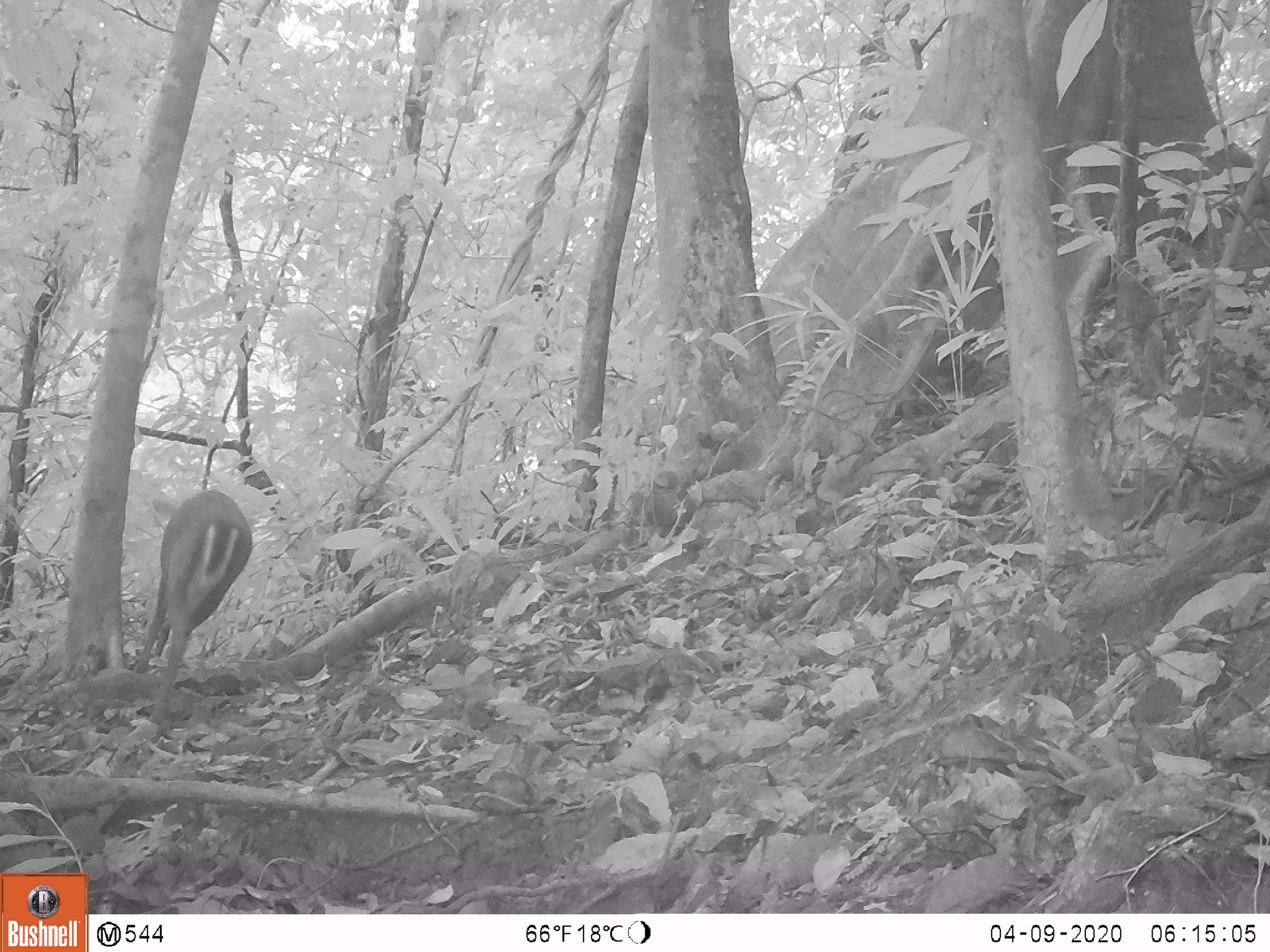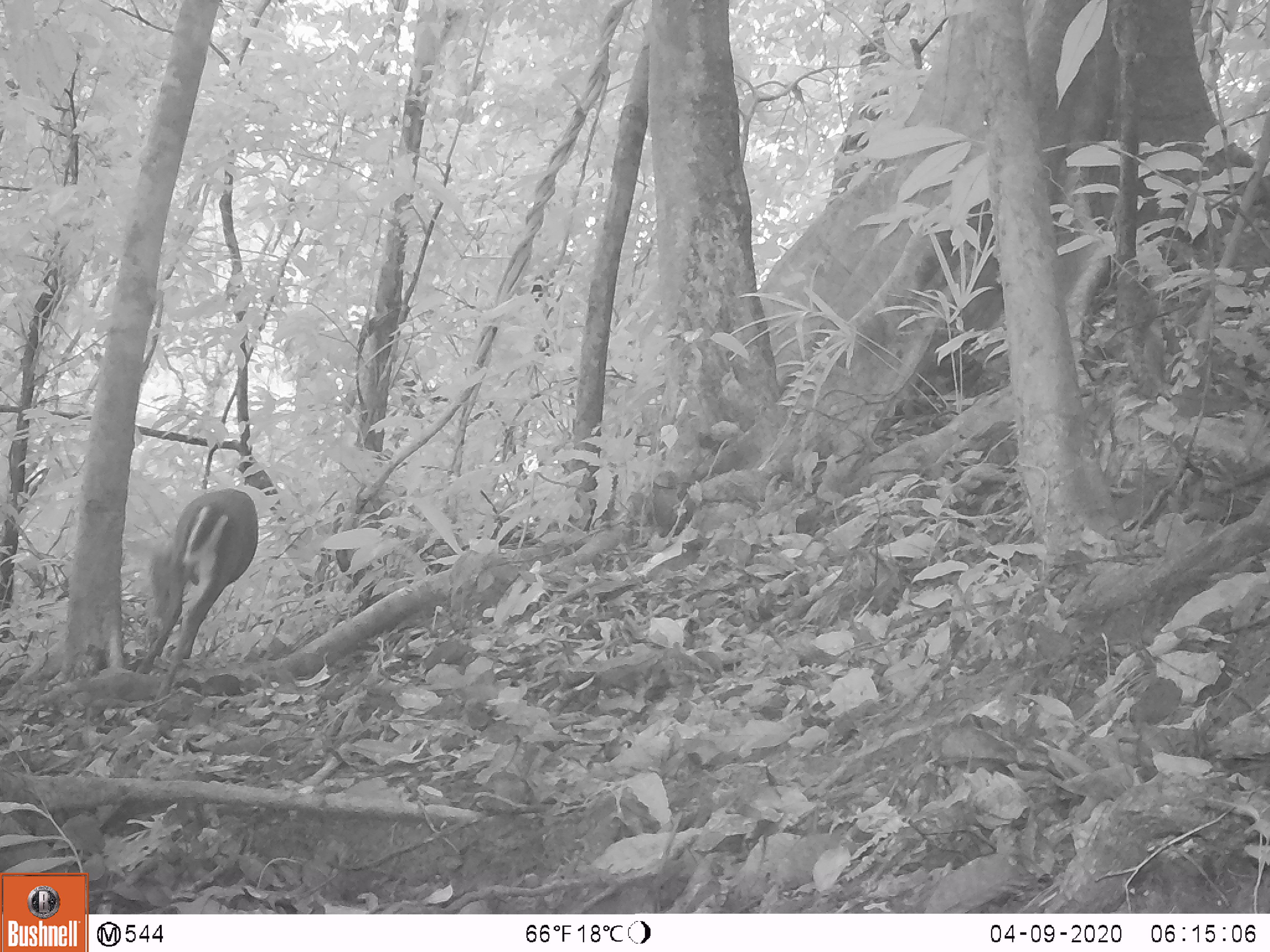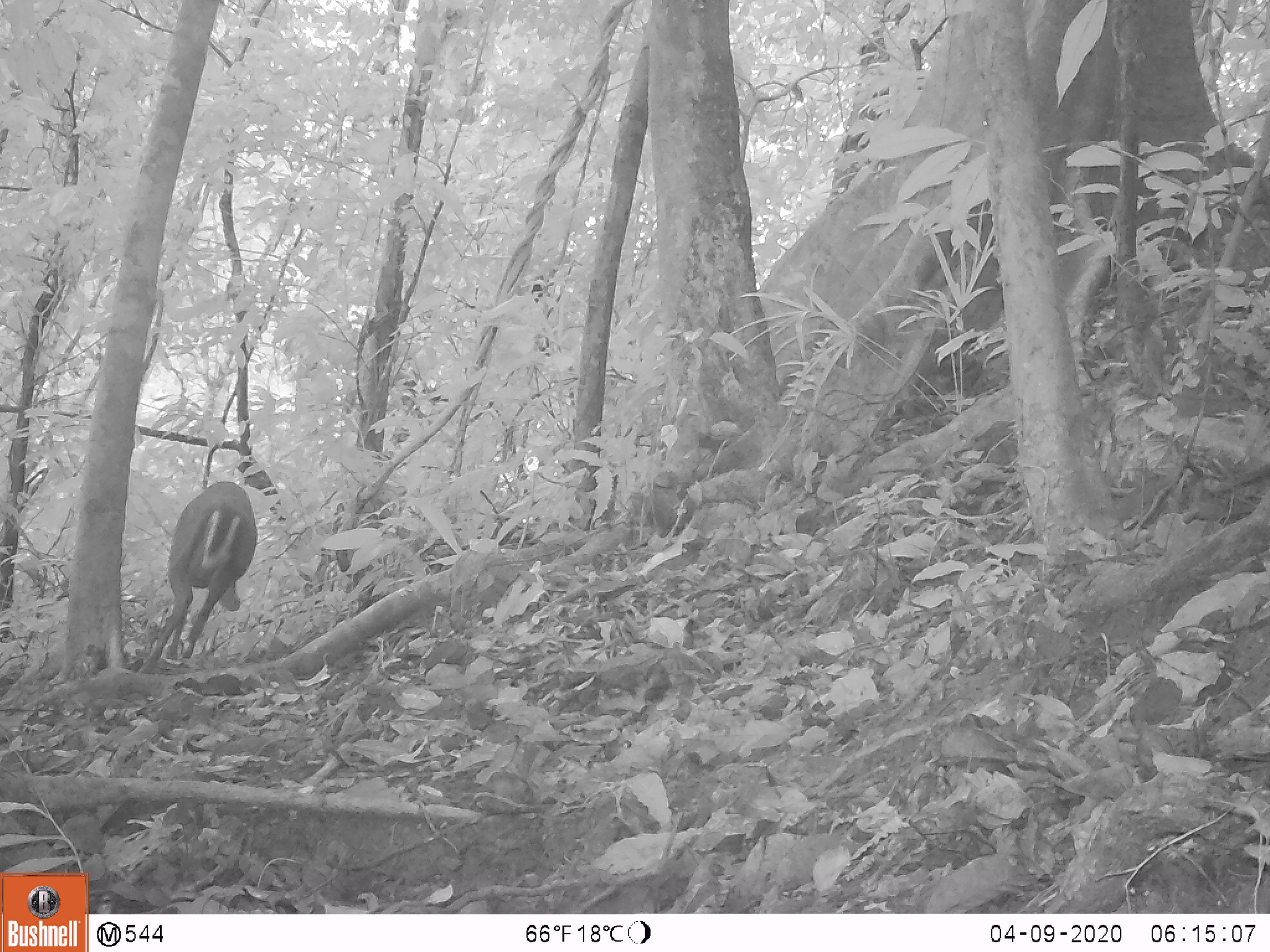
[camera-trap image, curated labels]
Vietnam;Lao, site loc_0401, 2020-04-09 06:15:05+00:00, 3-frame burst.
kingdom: Animalia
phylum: Chordata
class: Mammalia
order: Artiodactyla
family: Cervidae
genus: Muntiacus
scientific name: Muntiacus rooseveltorum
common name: roosevelt's muntjac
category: roosevelts muntjac group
Roosevelts muntjac group (roosevelt's muntjac) (Muntiacus rooseveltorum). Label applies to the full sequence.